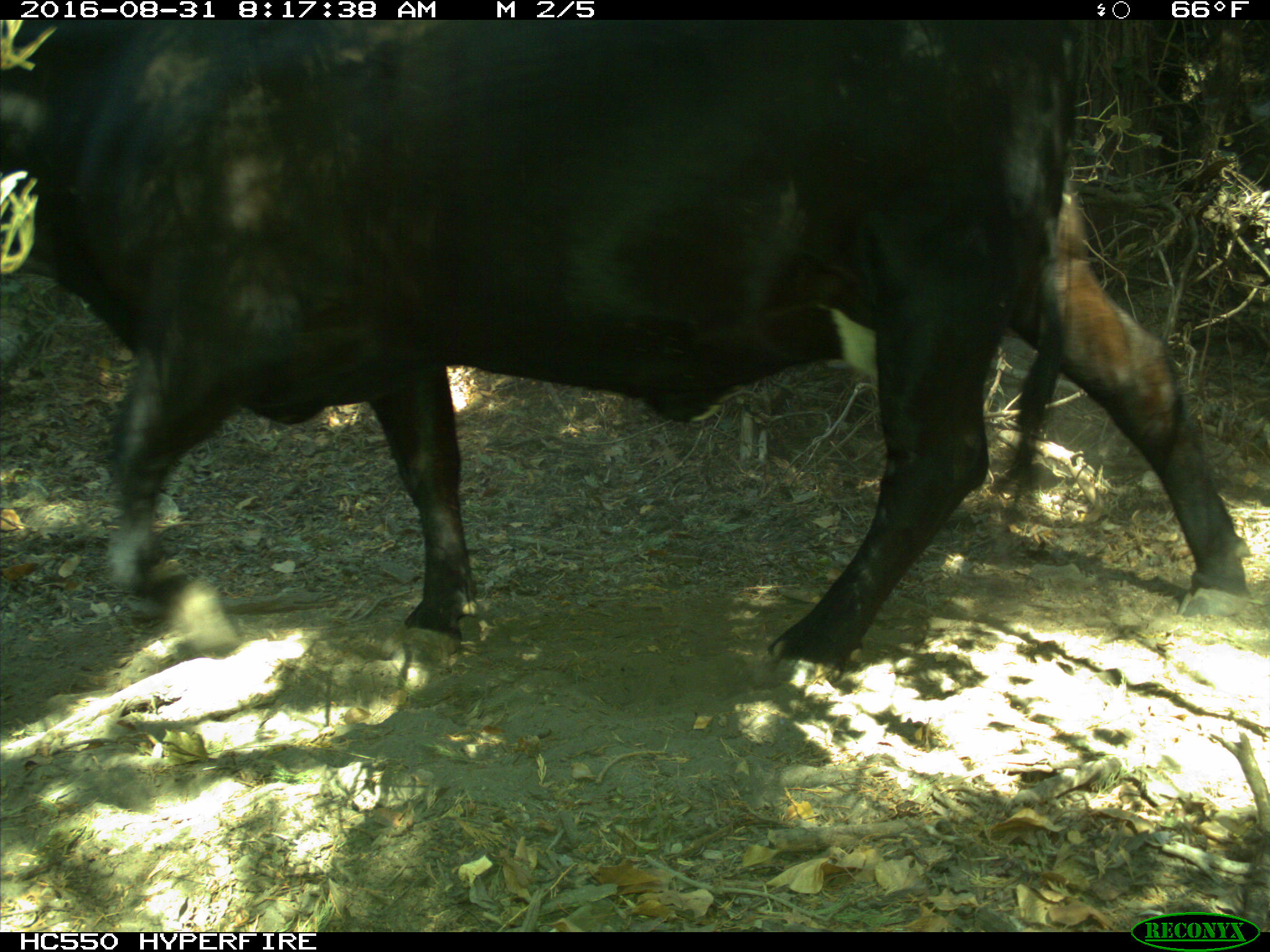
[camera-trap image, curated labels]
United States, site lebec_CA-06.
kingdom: Animalia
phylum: Chordata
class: Mammalia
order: Artiodactyla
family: Bovidae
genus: Bos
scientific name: Bos taurus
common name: domestic cow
Bos taurus (domestic cow).